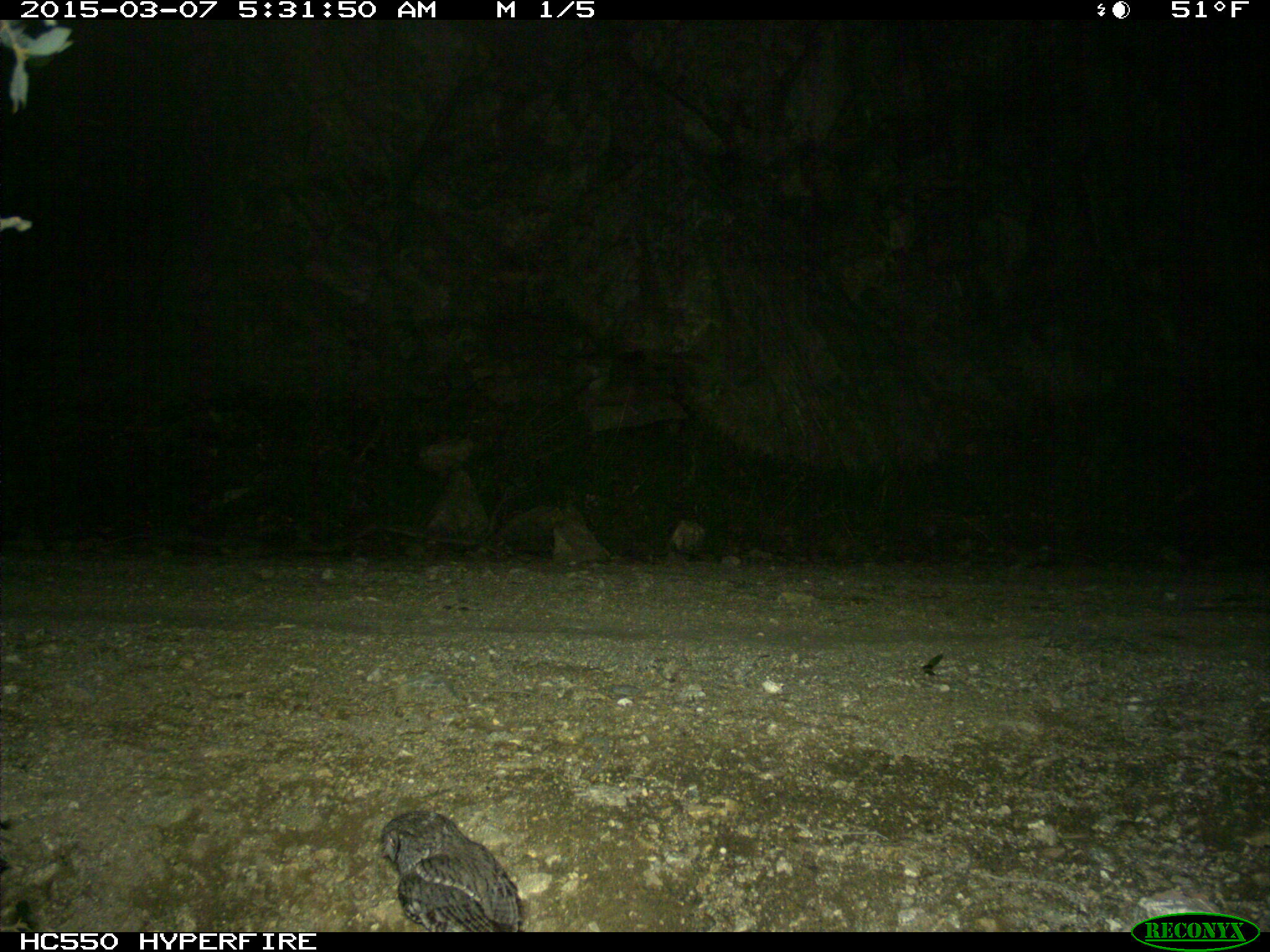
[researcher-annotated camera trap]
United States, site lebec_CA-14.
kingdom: Animalia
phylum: Chordata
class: Aves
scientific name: Aves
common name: birds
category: unidentified bird